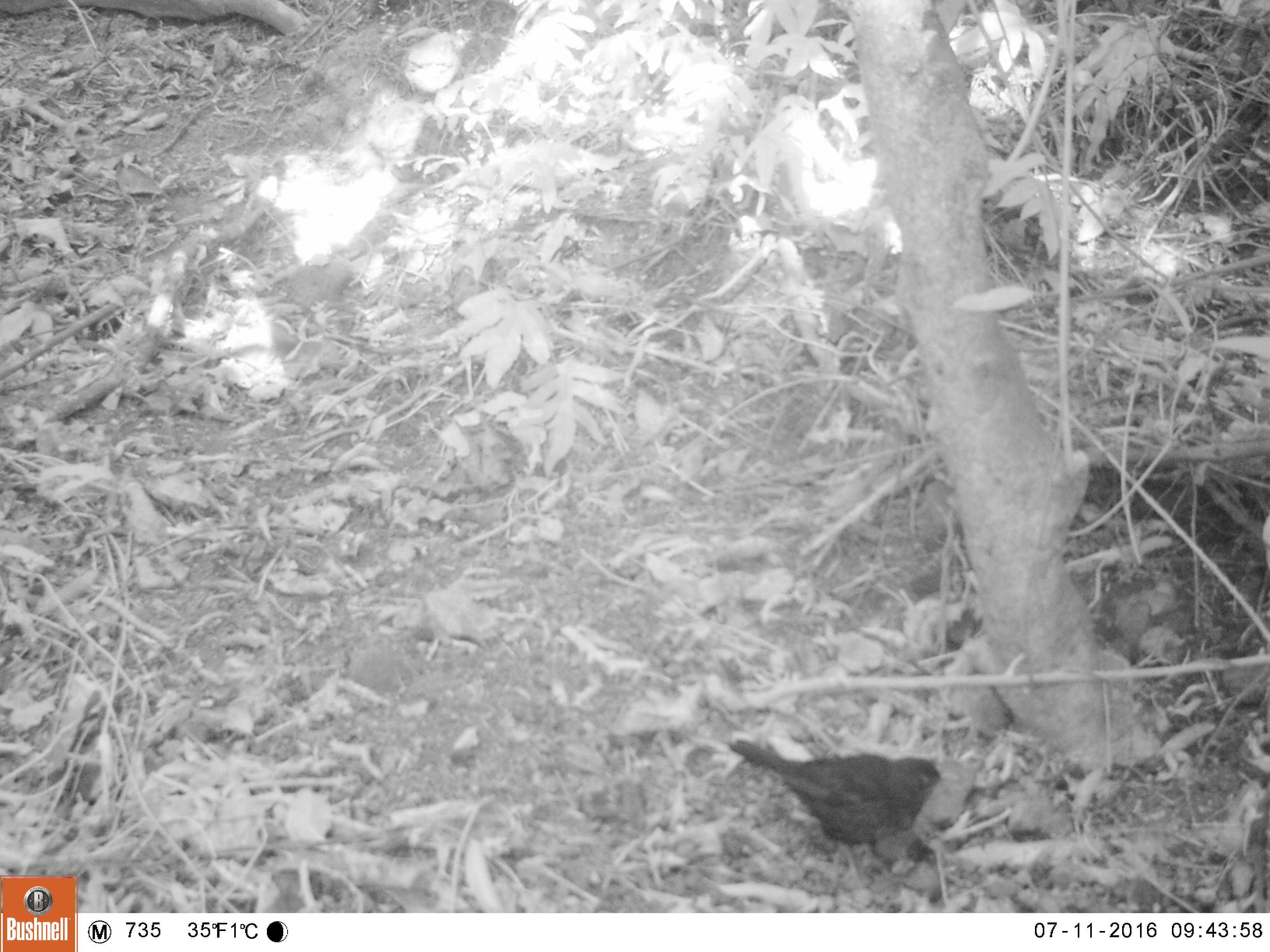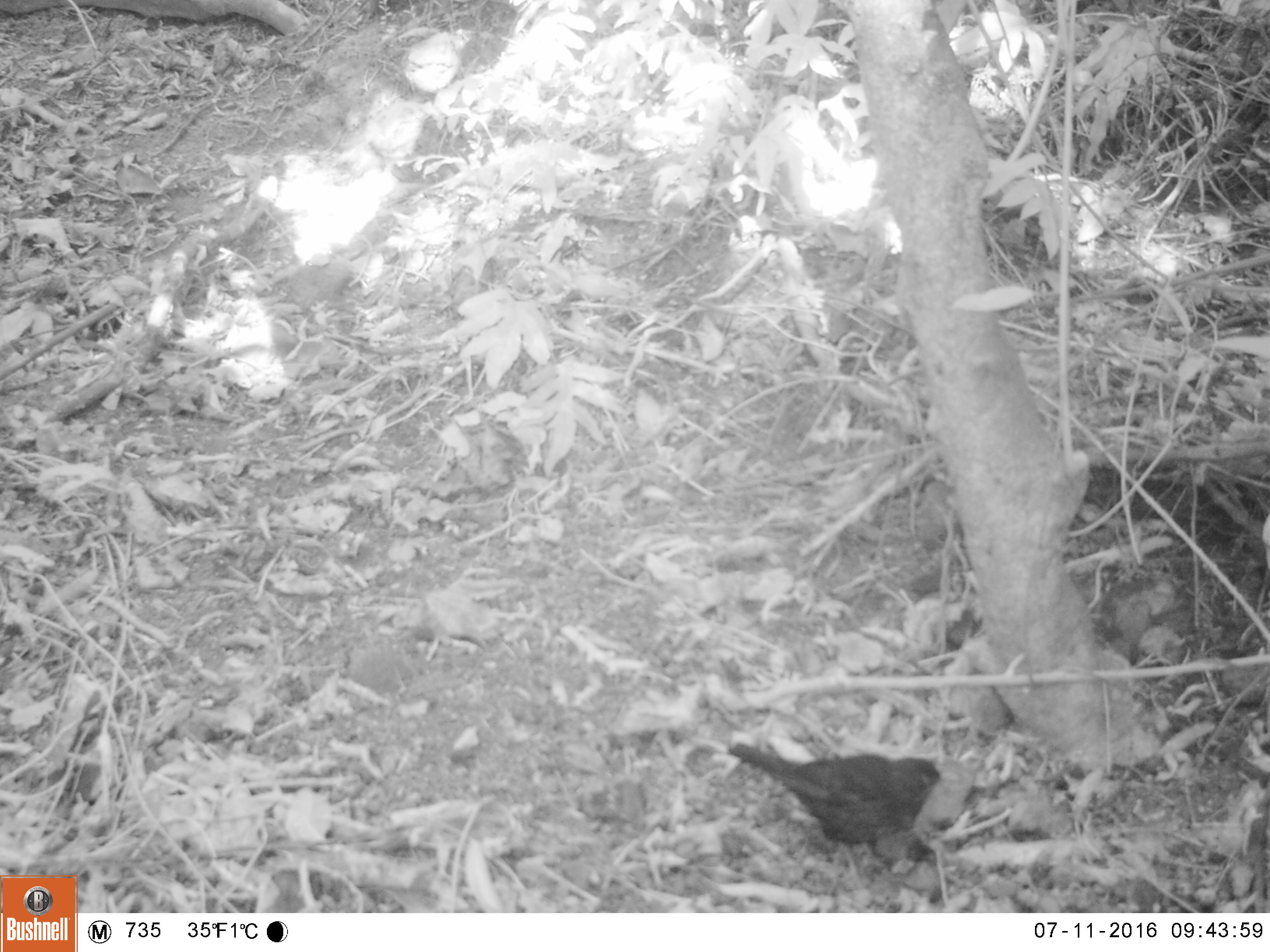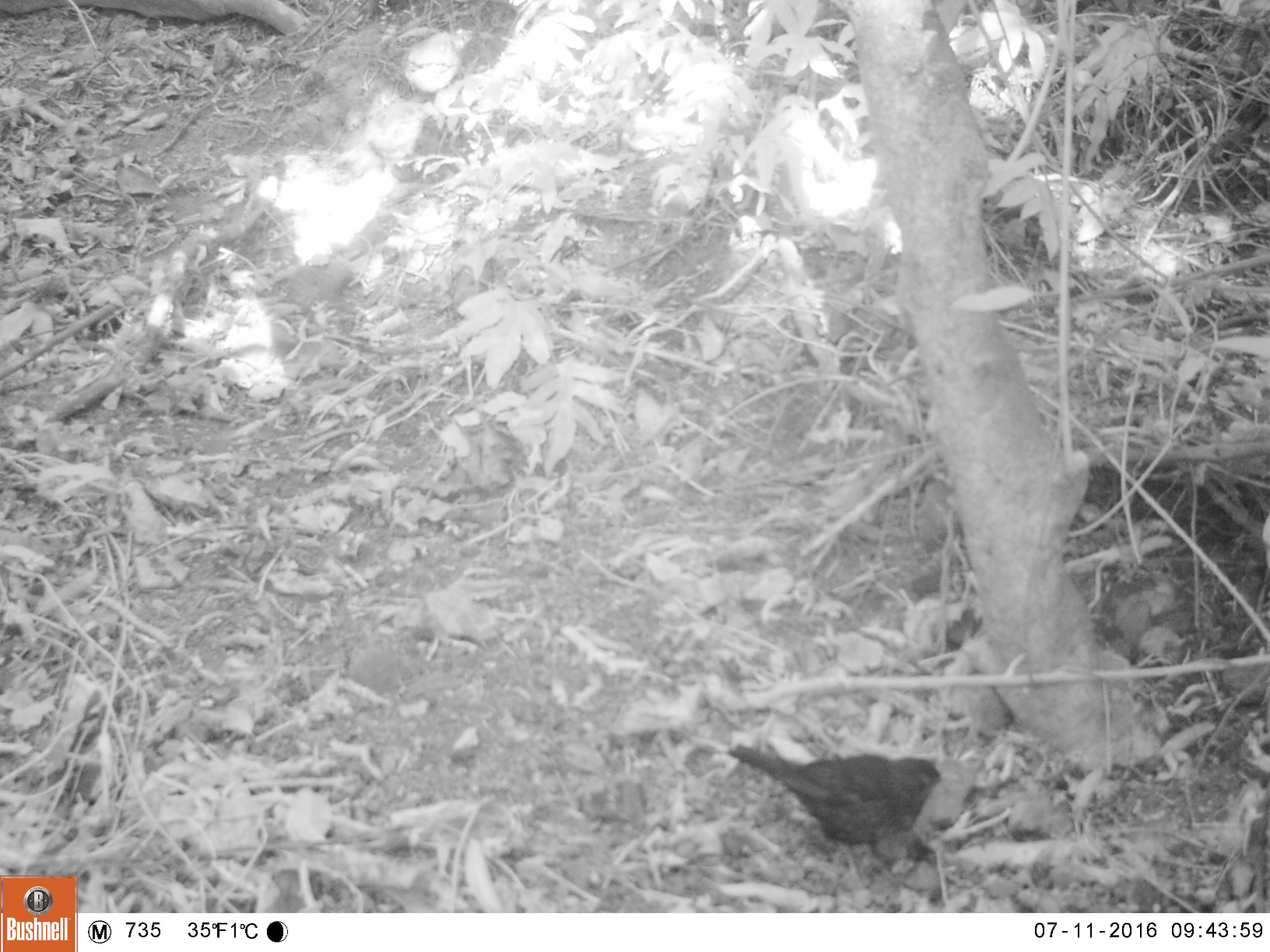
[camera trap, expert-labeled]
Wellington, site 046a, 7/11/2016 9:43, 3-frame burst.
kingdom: Animalia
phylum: Chordata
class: Aves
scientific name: Aves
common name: bird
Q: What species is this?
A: Bird (Aves).